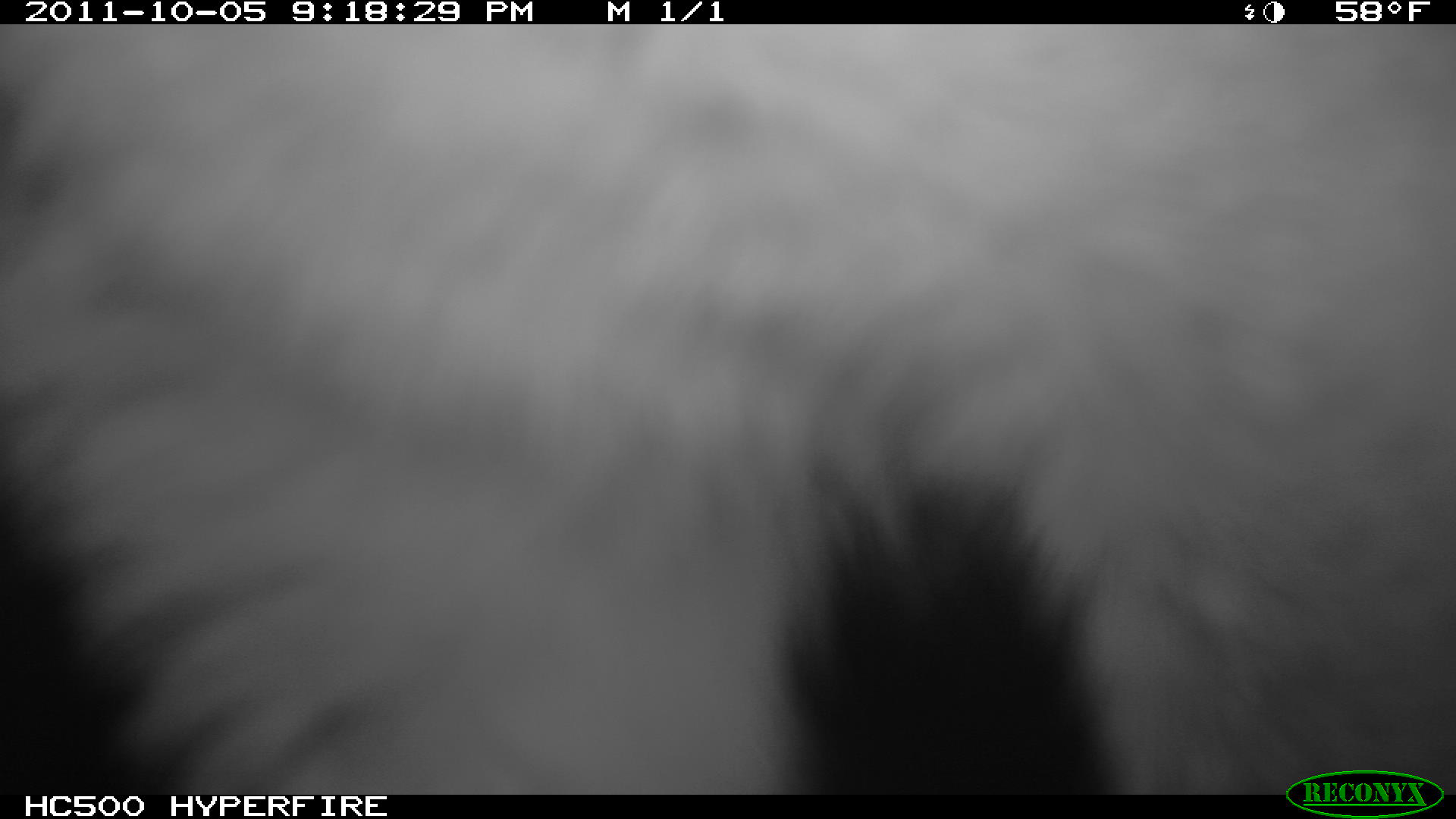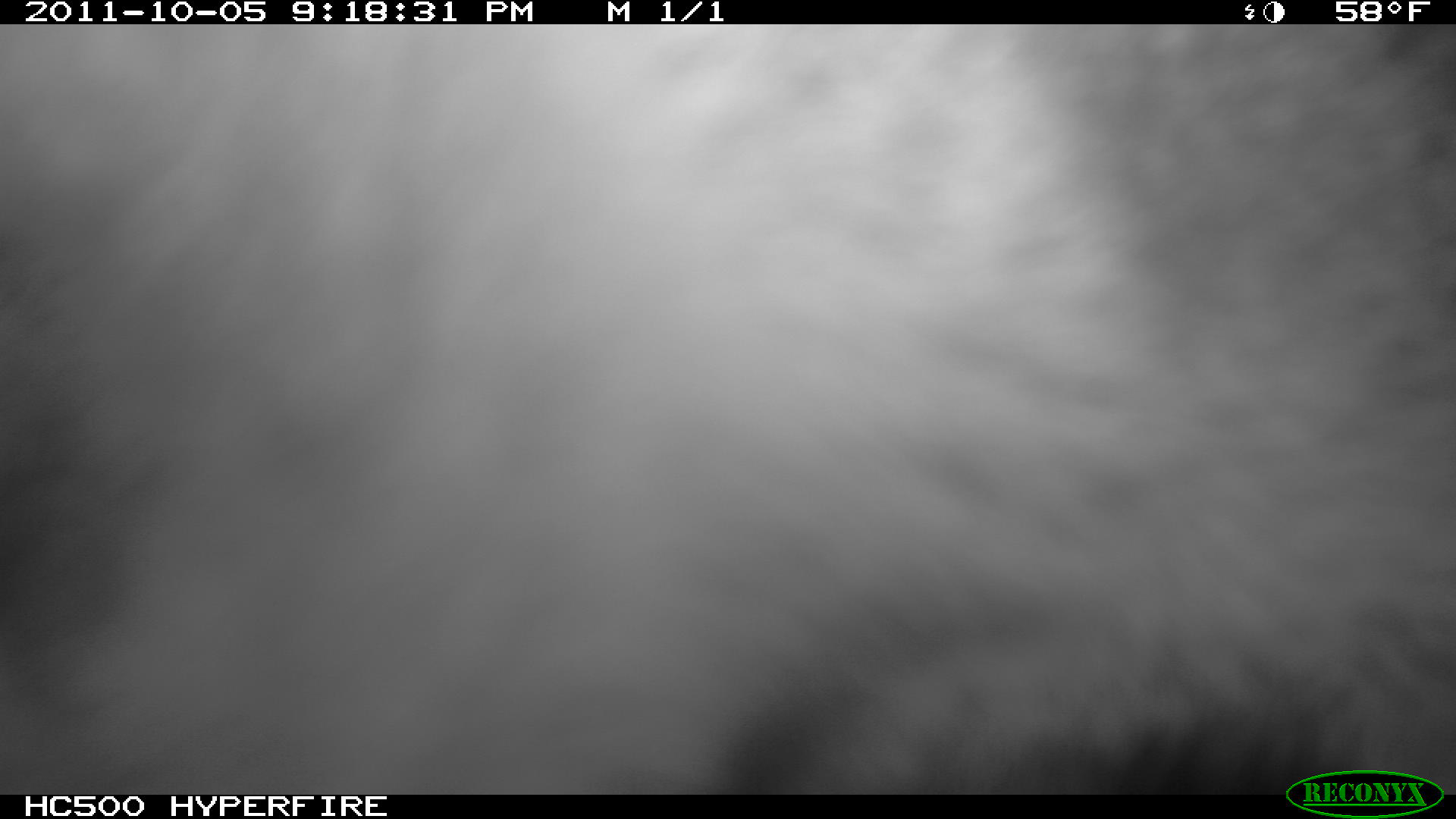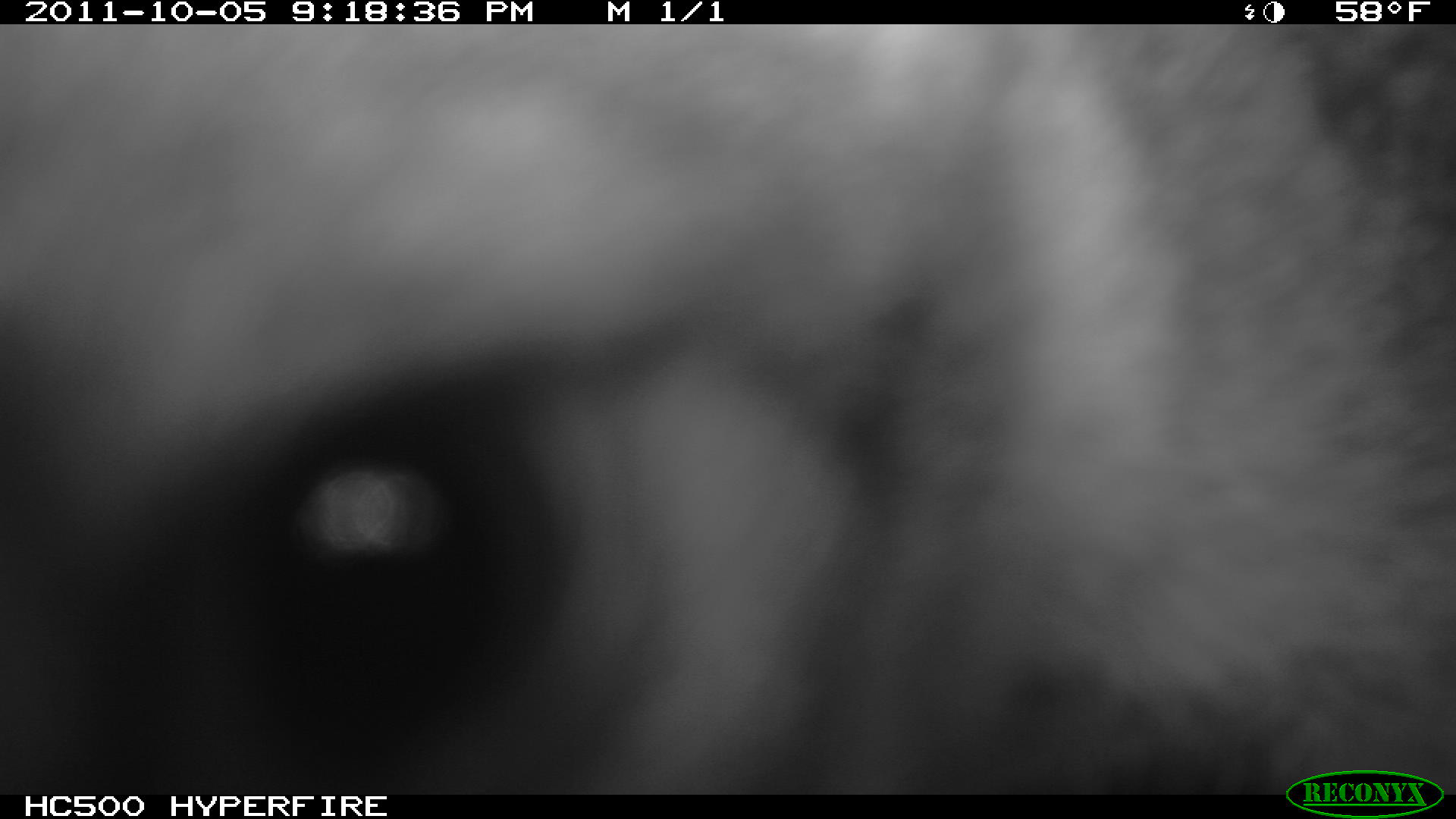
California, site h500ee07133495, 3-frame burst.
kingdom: Animalia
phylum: Chordata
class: Mammalia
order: Carnivora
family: Canidae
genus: Urocyon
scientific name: Urocyon littoralis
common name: island fox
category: fox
Fox (island fox) (Urocyon littoralis).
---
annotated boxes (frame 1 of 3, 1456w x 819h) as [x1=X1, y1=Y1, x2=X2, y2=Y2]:
fox: [x1=0, y1=24, x2=1455, y2=795]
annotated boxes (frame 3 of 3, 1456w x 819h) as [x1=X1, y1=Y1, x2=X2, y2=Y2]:
fox: [x1=0, y1=24, x2=1455, y2=794]